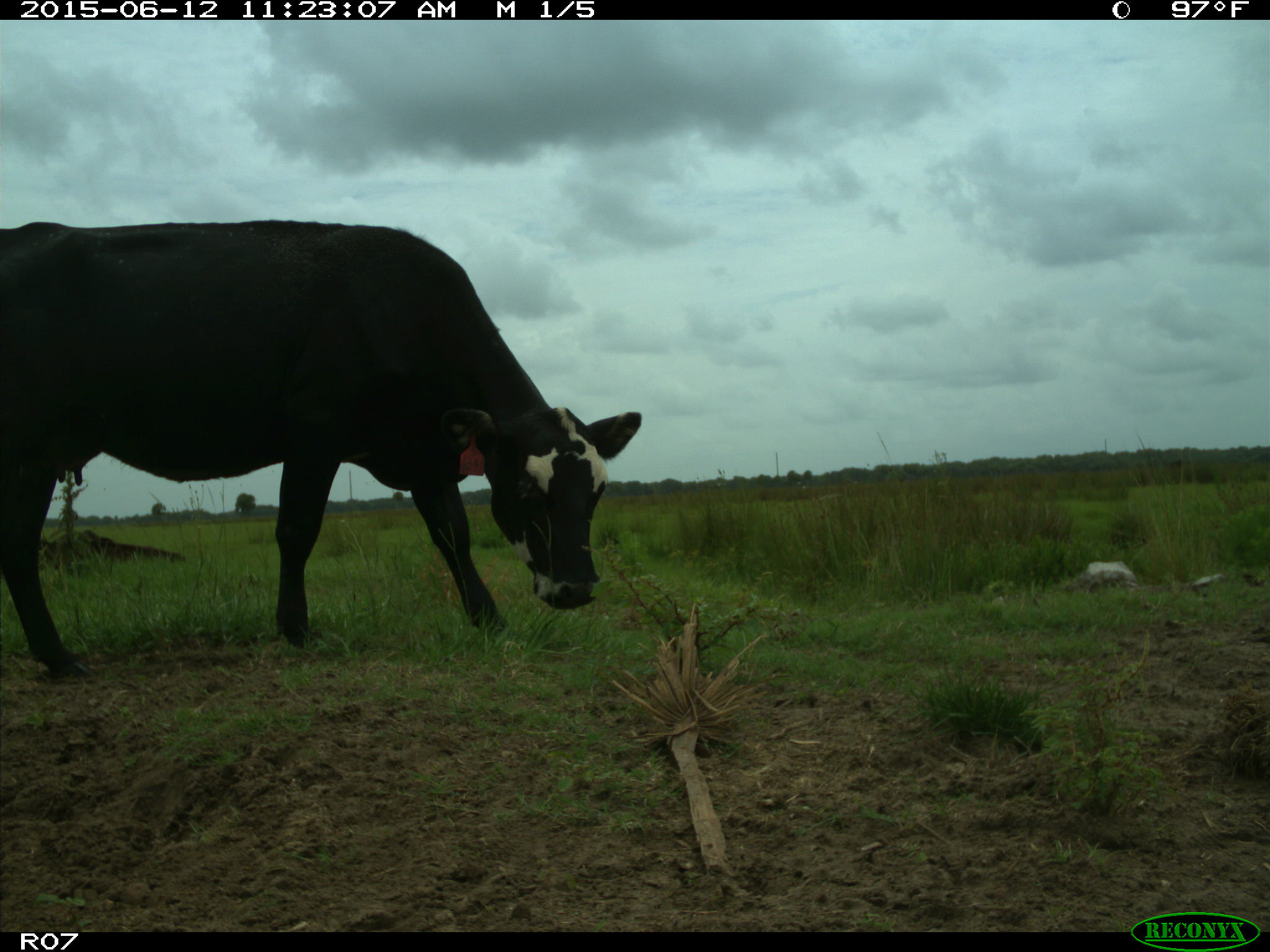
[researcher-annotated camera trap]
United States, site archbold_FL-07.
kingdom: Animalia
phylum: Chordata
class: Mammalia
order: Artiodactyla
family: Bovidae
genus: Bos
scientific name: Bos taurus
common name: domestic cow